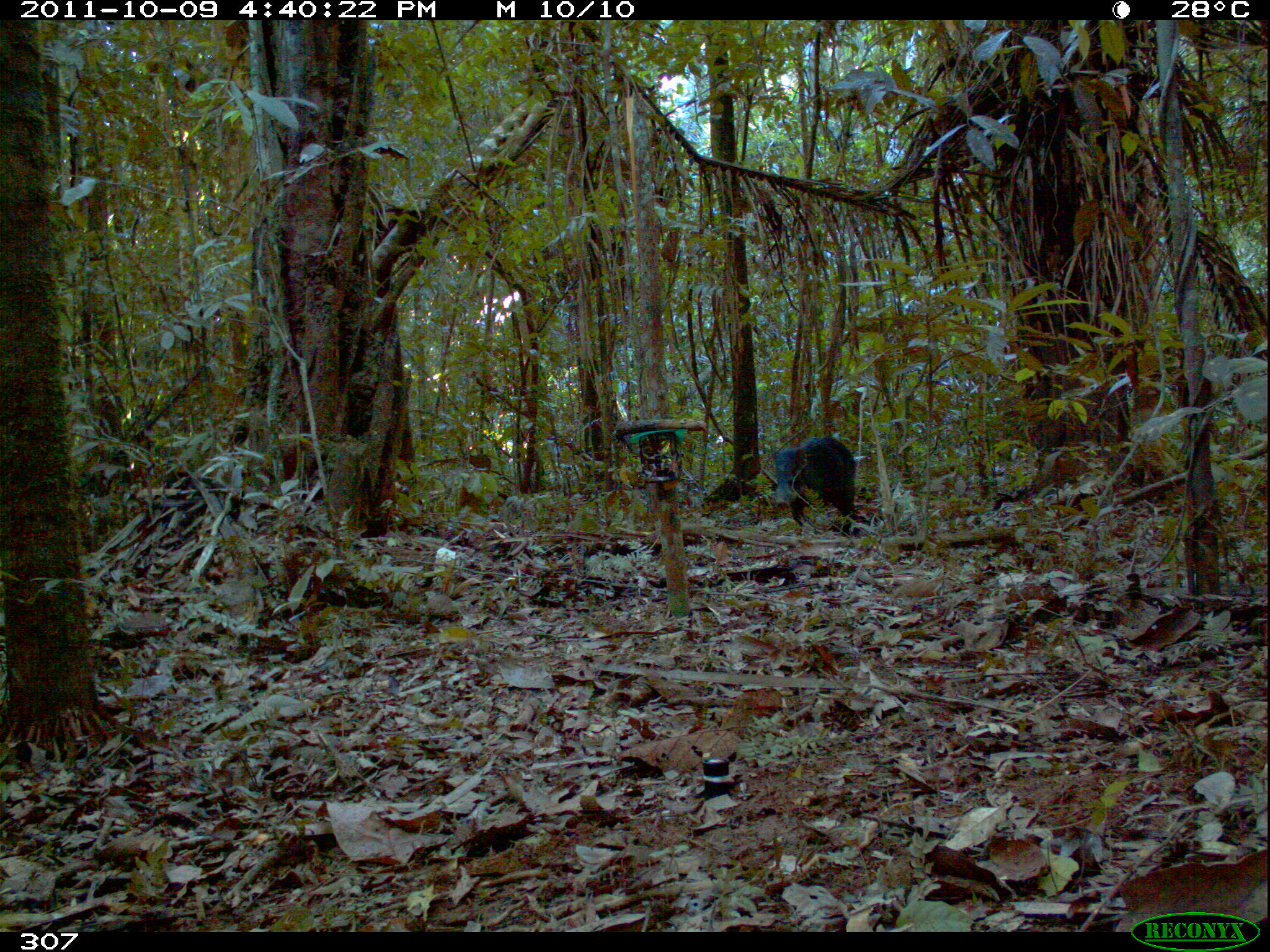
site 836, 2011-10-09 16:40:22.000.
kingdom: Animalia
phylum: Chordata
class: Mammalia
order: Artiodactyla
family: Tayassuidae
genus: Tayassu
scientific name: Tayassu pecari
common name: white-lipped peccary